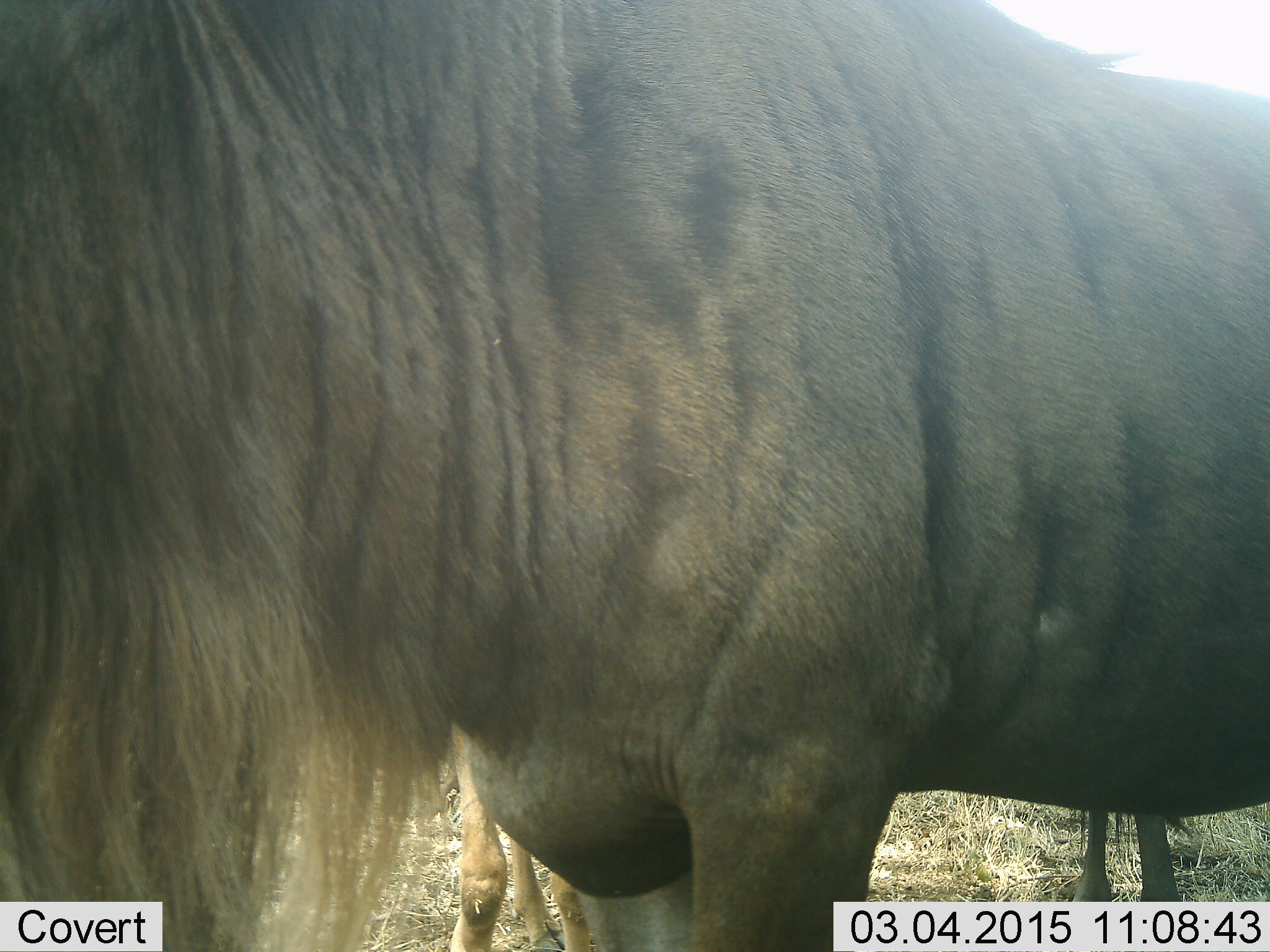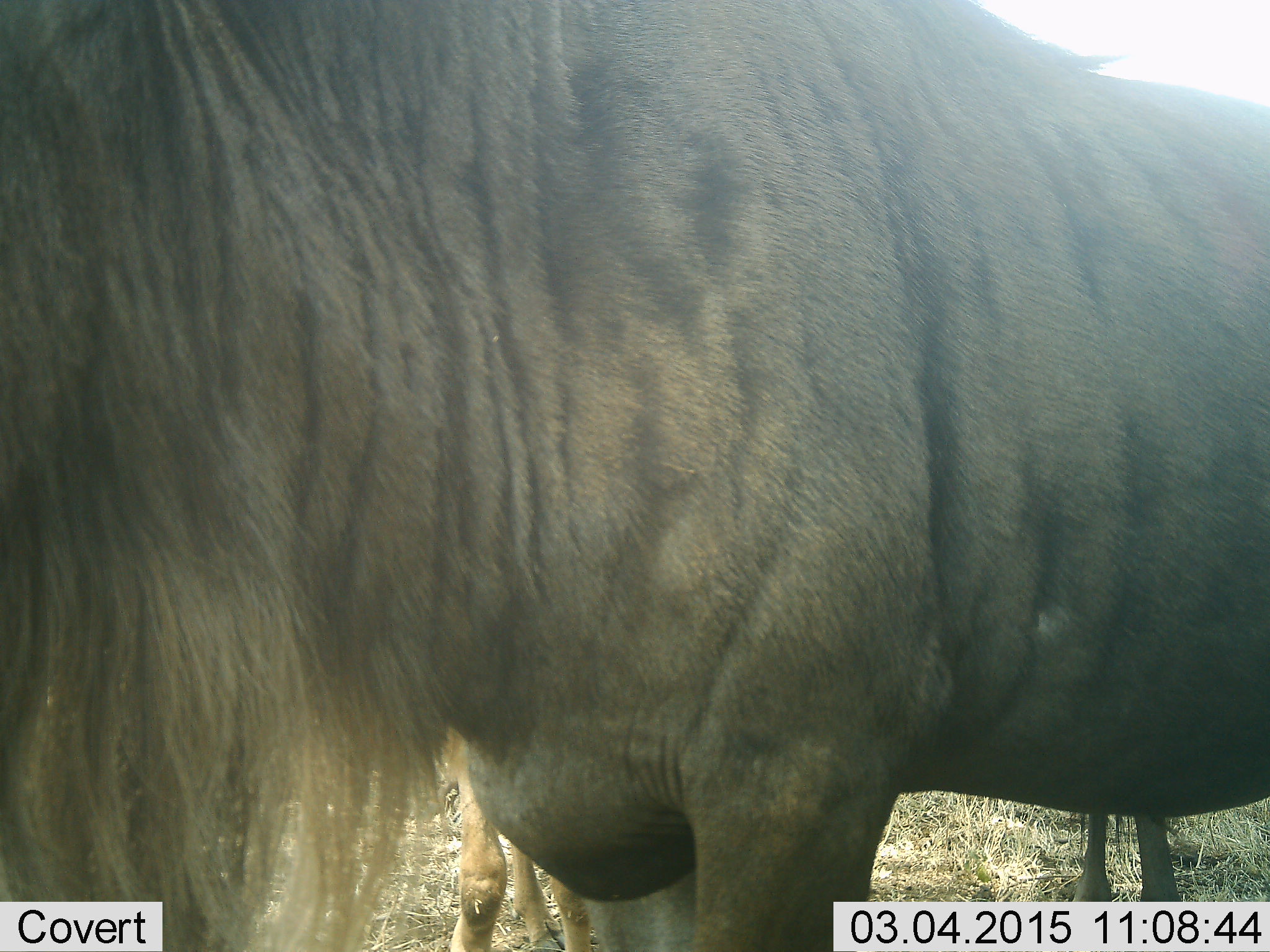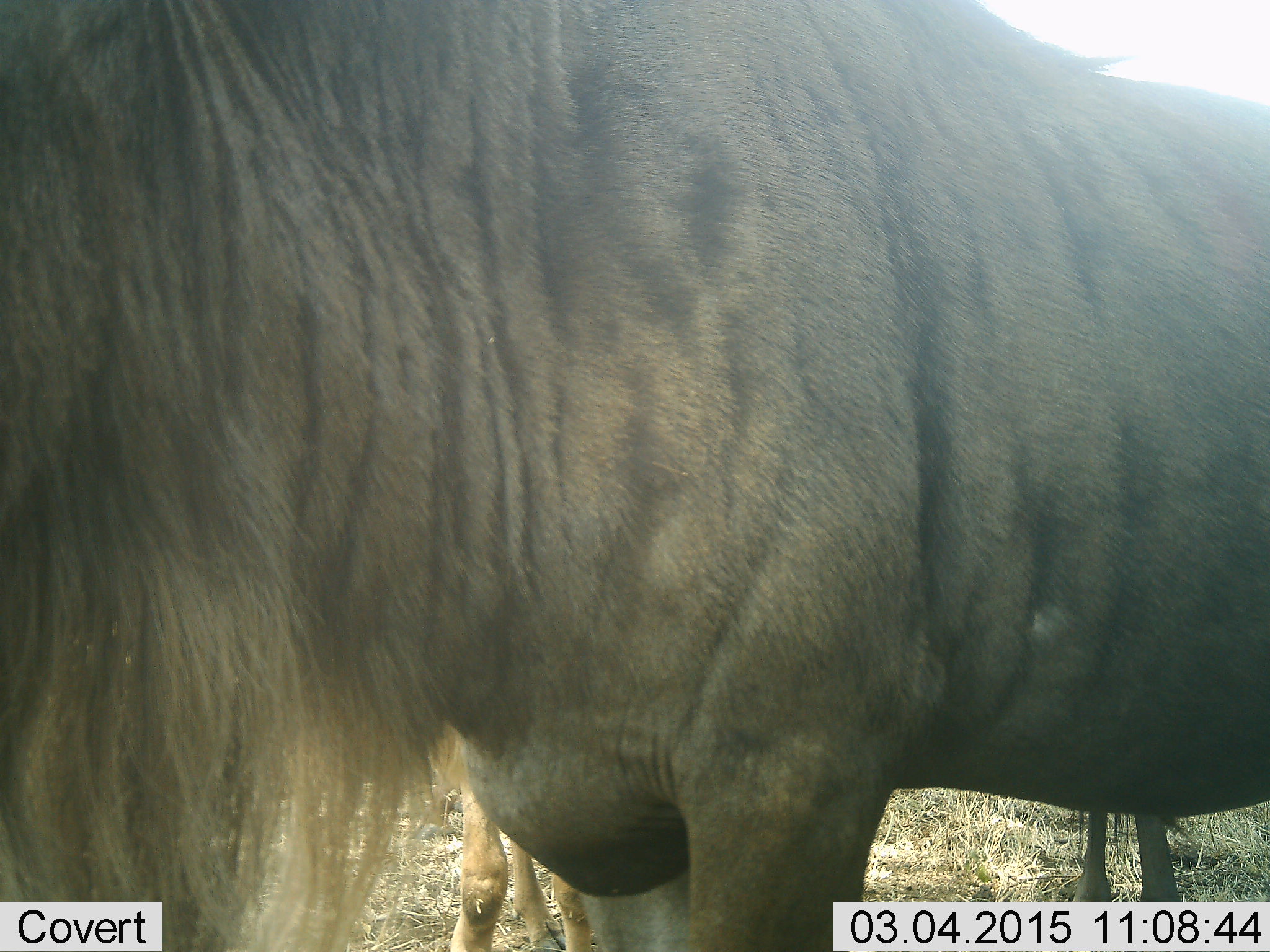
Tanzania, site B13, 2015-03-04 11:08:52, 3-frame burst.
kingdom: Animalia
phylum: Chordata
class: Mammalia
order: Artiodactyla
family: Bovidae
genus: Connochaetes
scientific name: Connochaetes taurinus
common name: blue wildebeest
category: wildebeest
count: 2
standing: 100%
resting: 0%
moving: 0%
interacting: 0%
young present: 0%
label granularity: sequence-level